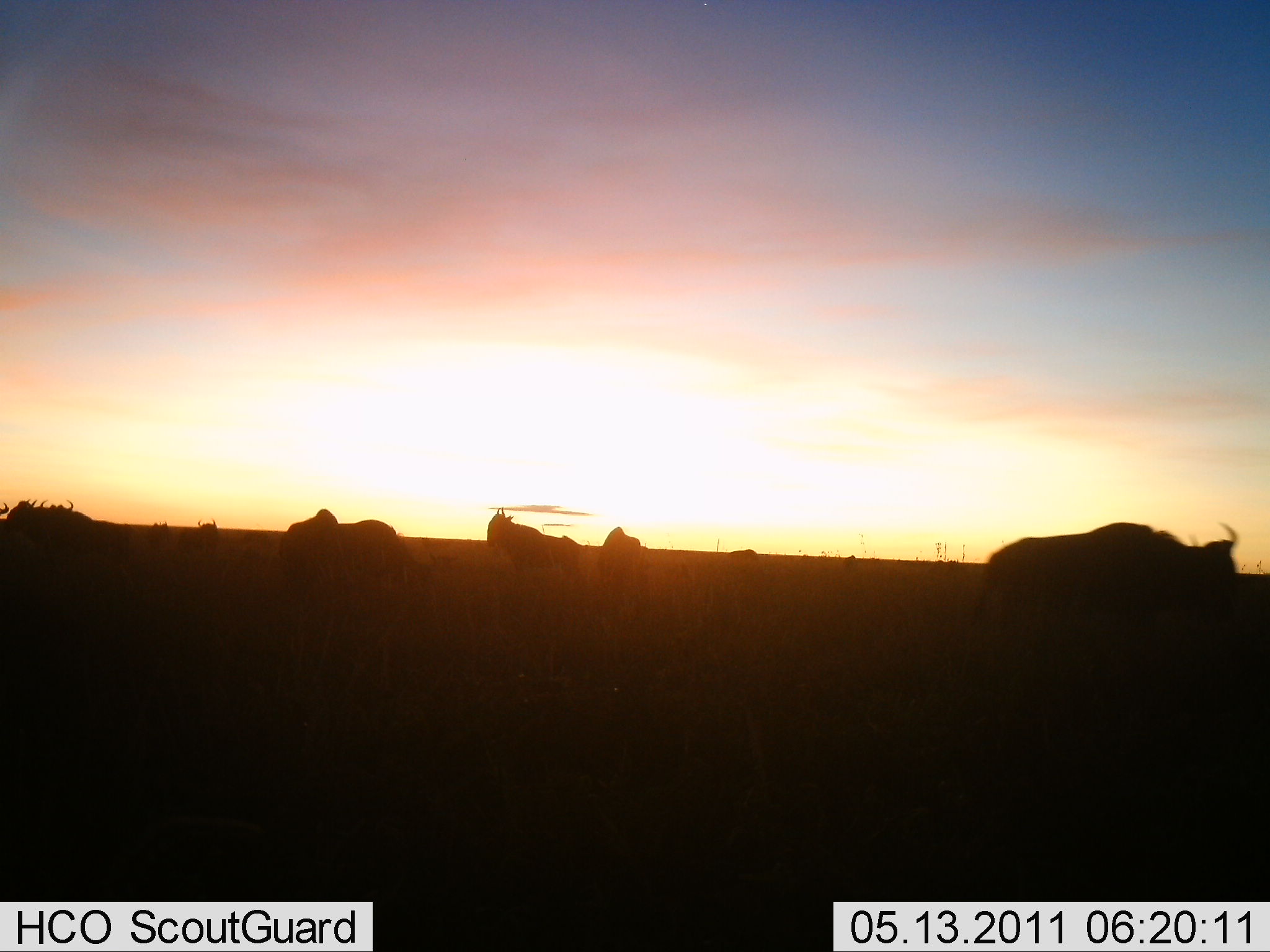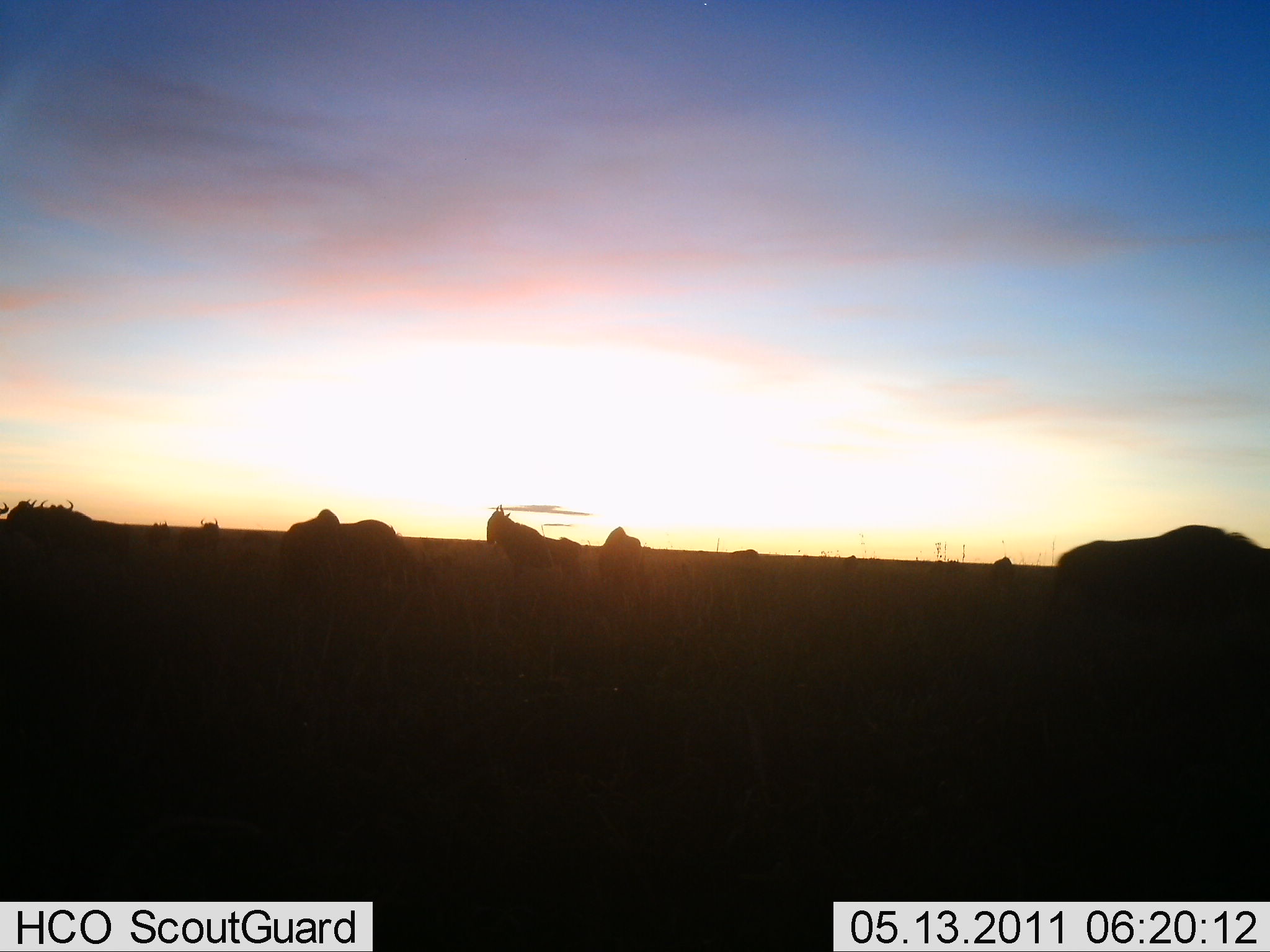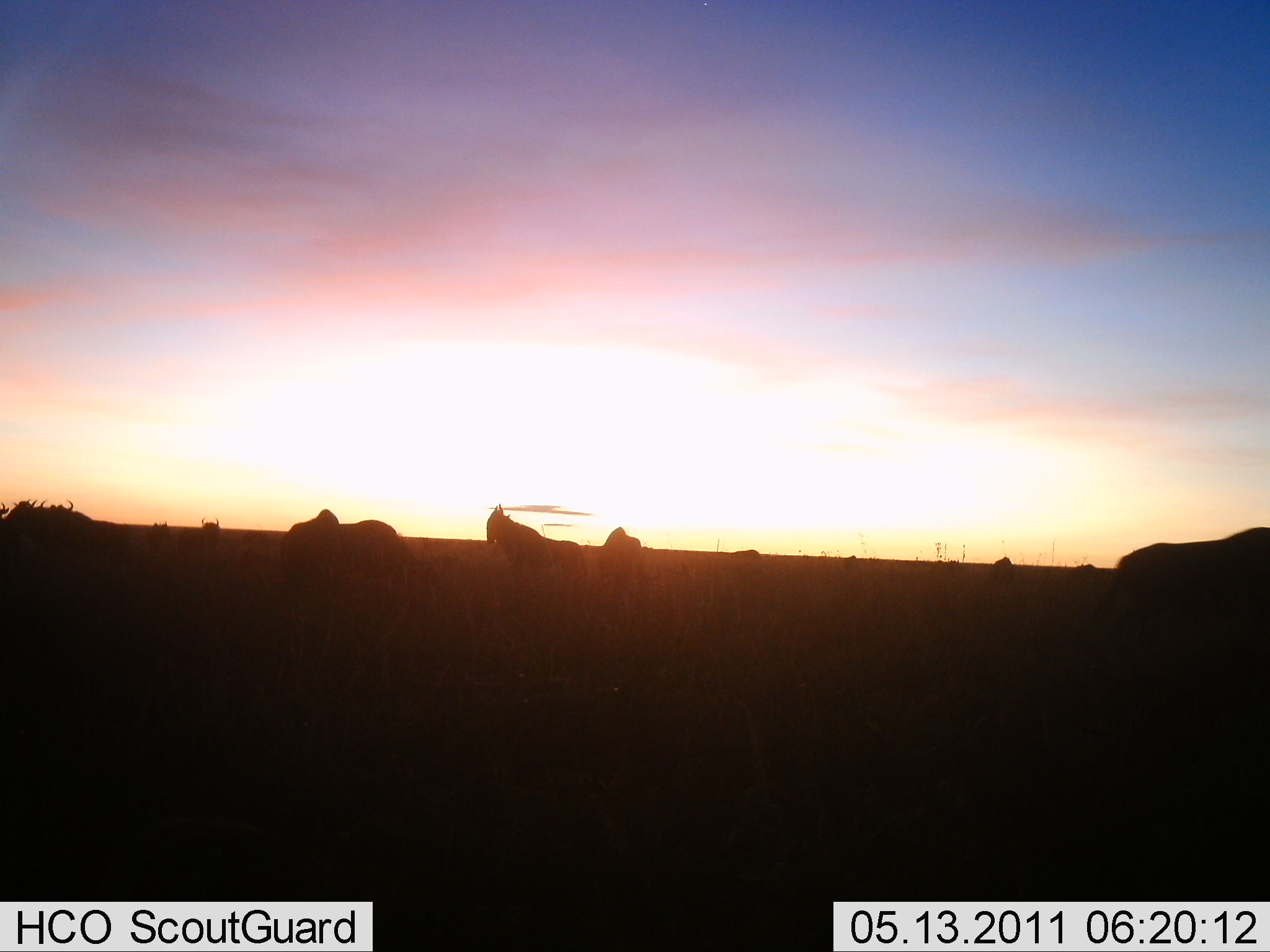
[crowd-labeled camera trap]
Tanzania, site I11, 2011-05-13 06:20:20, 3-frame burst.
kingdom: Animalia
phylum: Chordata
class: Mammalia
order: Artiodactyla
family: Bovidae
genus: Connochaetes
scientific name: Connochaetes taurinus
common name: blue wildebeest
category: wildebeest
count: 11-50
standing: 50%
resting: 10%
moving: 80%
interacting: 0%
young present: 0%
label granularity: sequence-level